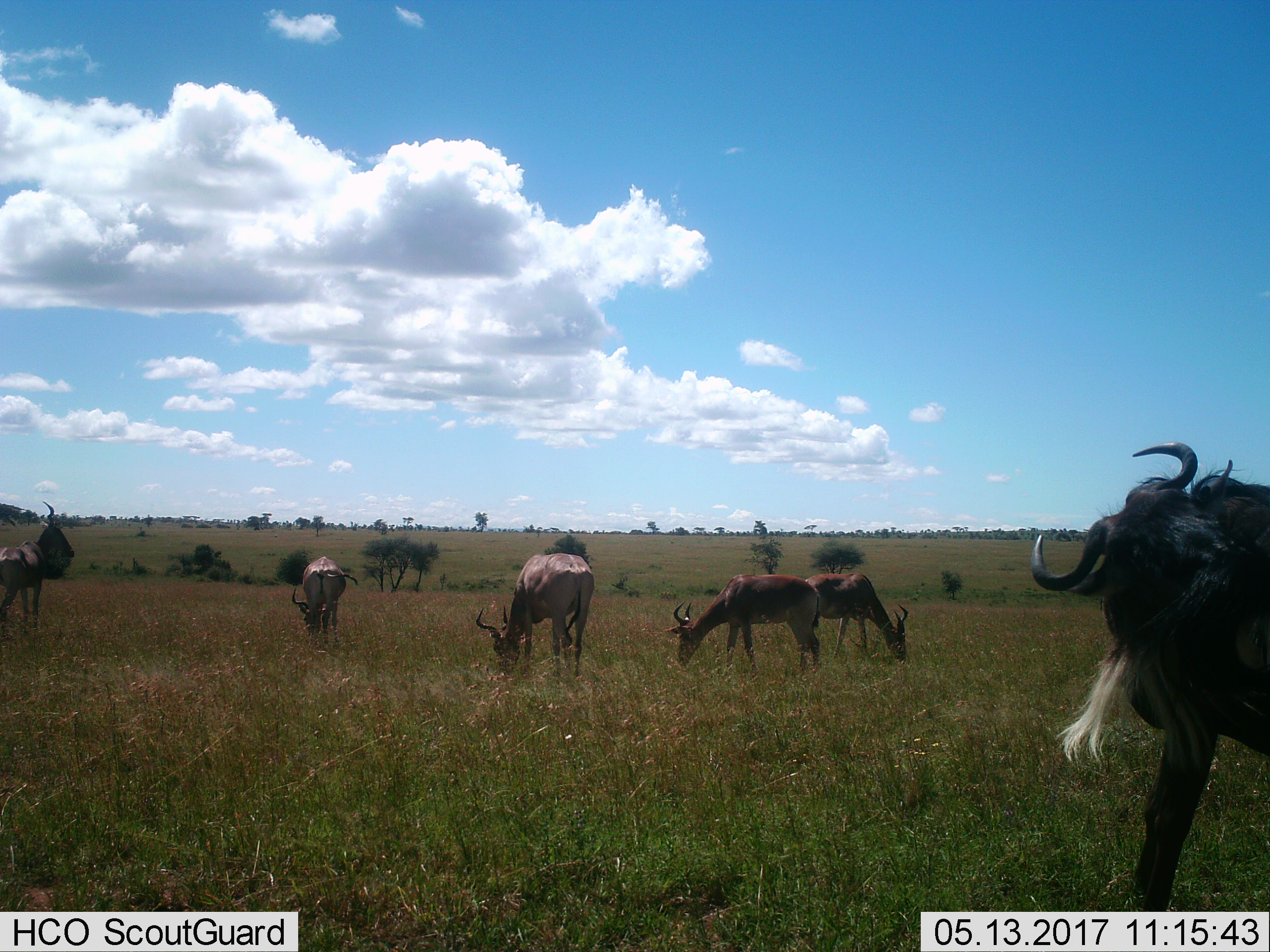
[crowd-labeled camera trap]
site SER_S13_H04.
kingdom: Animalia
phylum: Chordata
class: Mammalia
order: Artiodactyla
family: Bovidae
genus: Alcelaphus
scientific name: Alcelaphus buselaphus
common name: hartebeest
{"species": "hartebeest (Alcelaphus buselaphus)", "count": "5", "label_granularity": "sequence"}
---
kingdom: Animalia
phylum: Chordata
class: Mammalia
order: Artiodactyla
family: Bovidae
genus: Connochaetes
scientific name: Connochaetes taurinus taurinus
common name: blue wildebeest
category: wildebeestblue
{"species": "wildebeestblue (blue wildebeest) (Connochaetes taurinus taurinus)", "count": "1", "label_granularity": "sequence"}